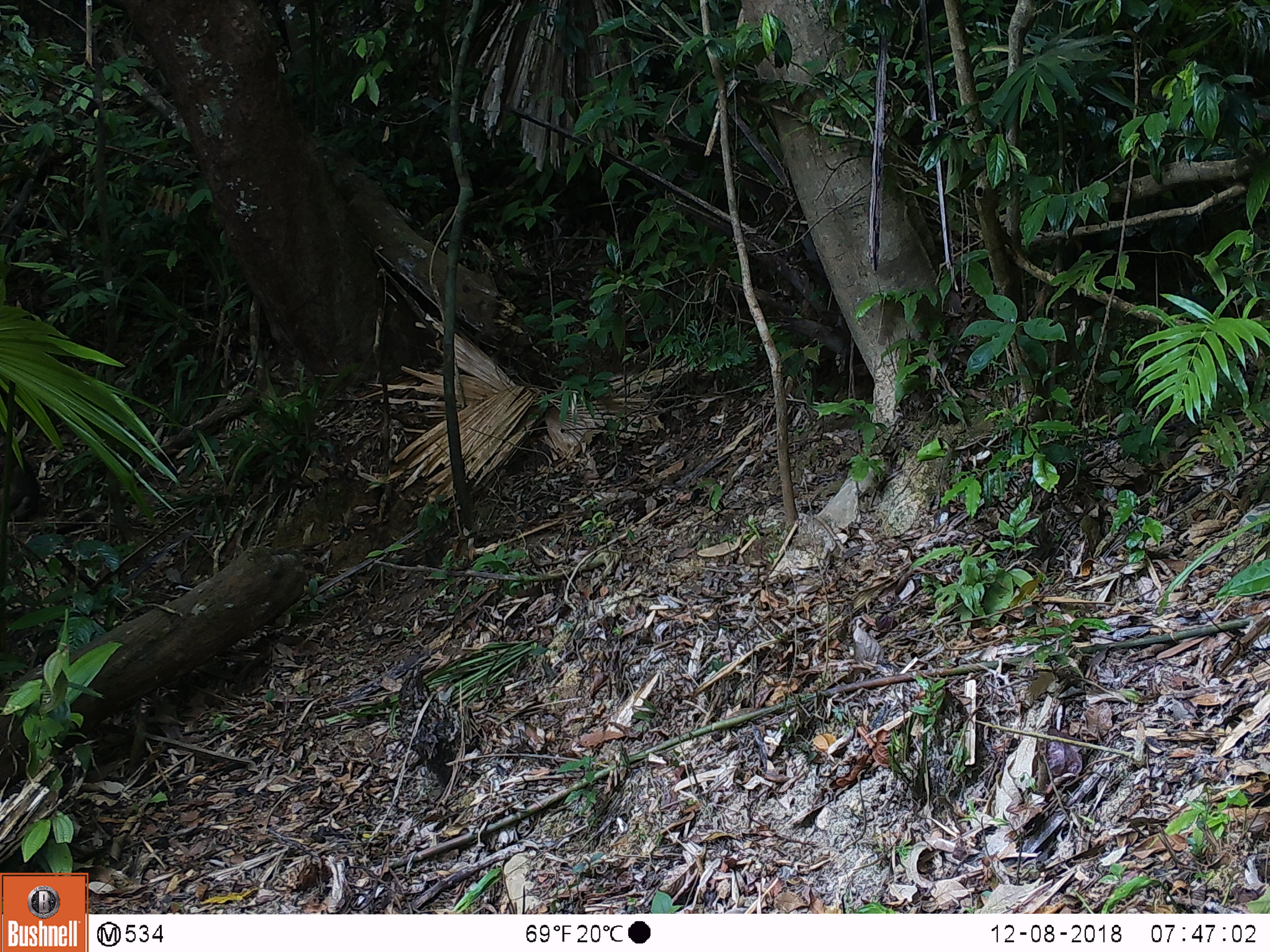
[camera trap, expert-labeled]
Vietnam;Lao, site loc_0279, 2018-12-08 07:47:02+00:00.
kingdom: Animalia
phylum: Chordata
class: Mammalia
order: Primates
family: Cercopithecidae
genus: Macaca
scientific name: Macaca arctoides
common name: stump-tailed macaque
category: stump tailed macaque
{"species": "stump tailed macaque (stump-tailed macaque) (Macaca arctoides)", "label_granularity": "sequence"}